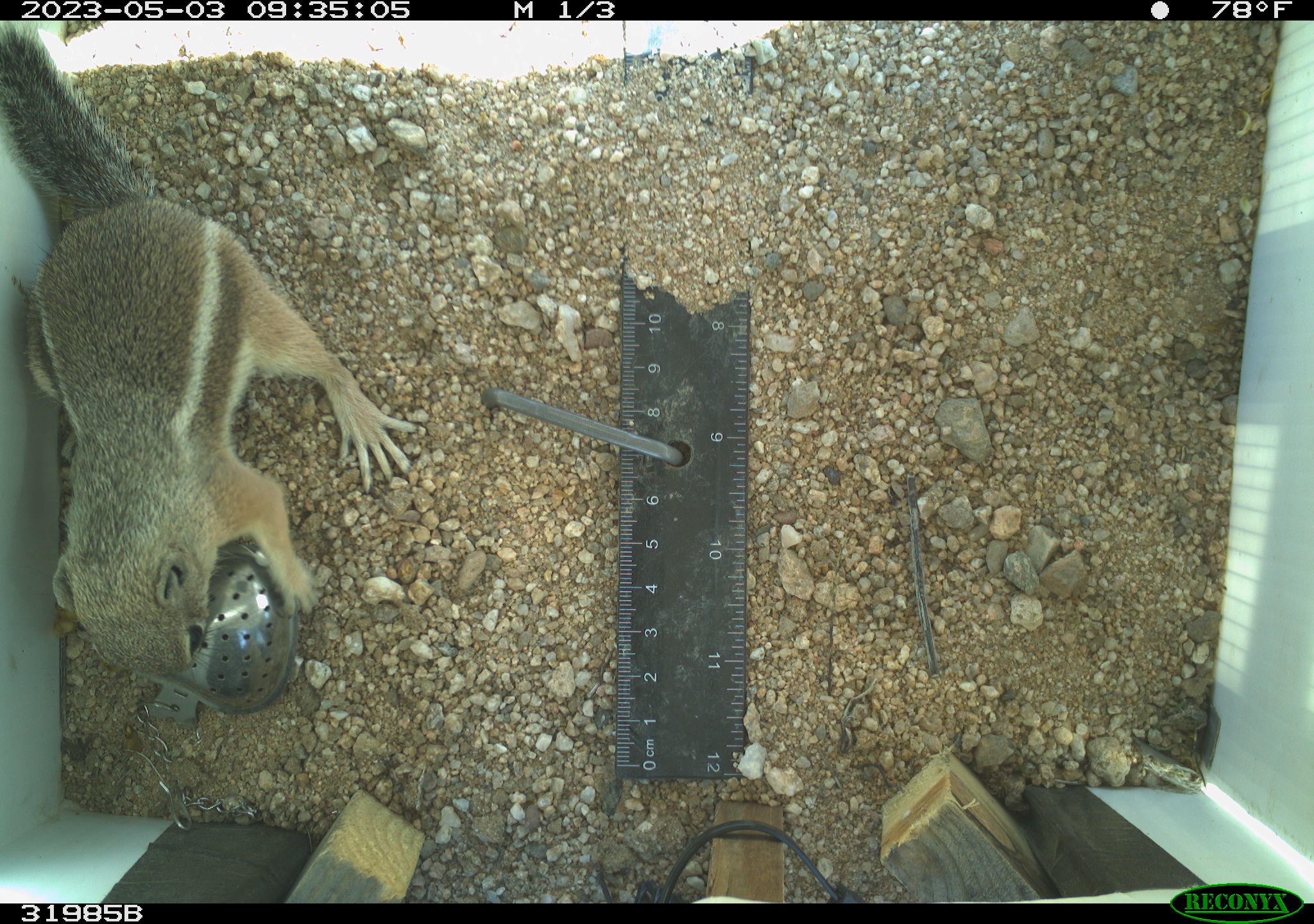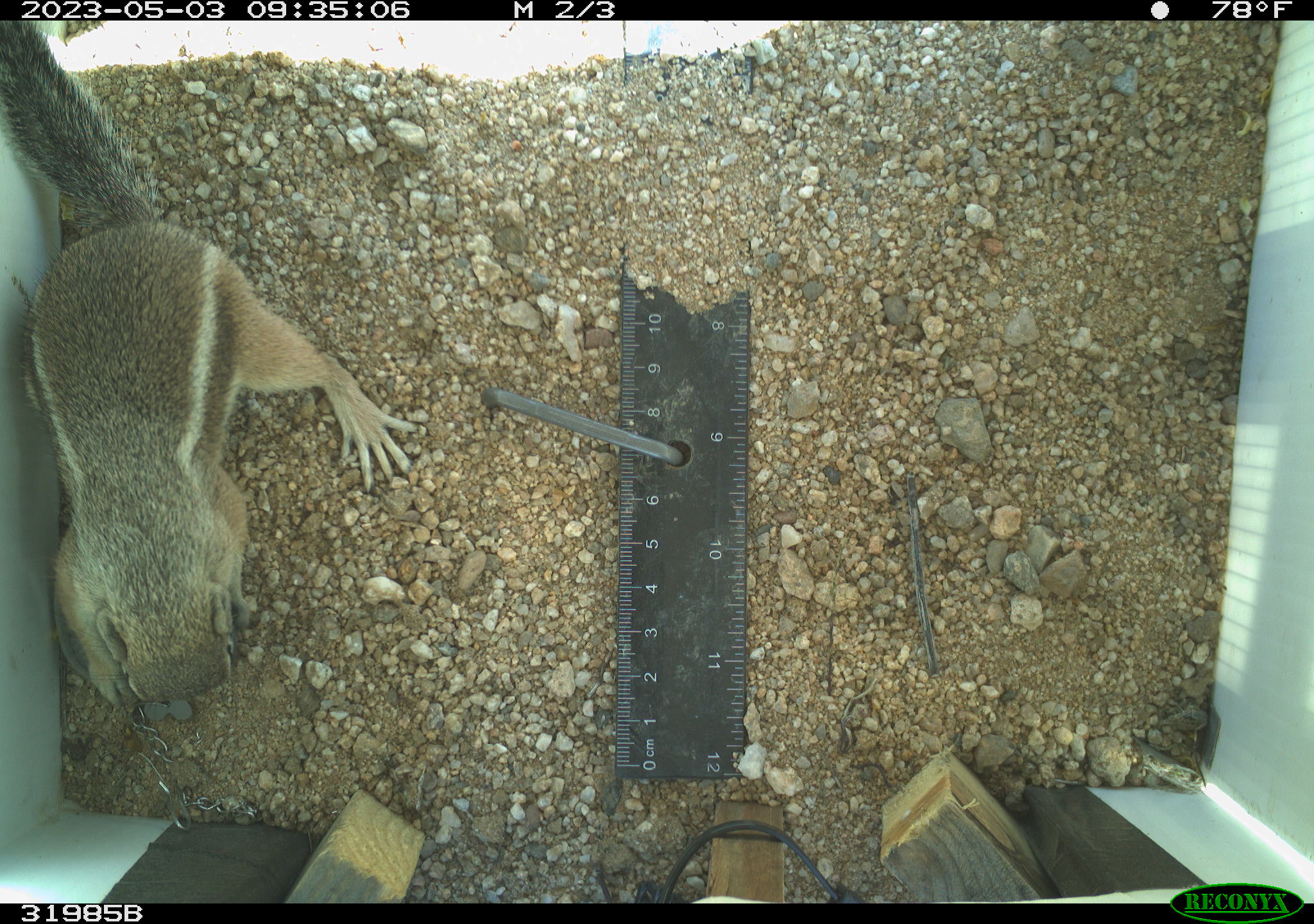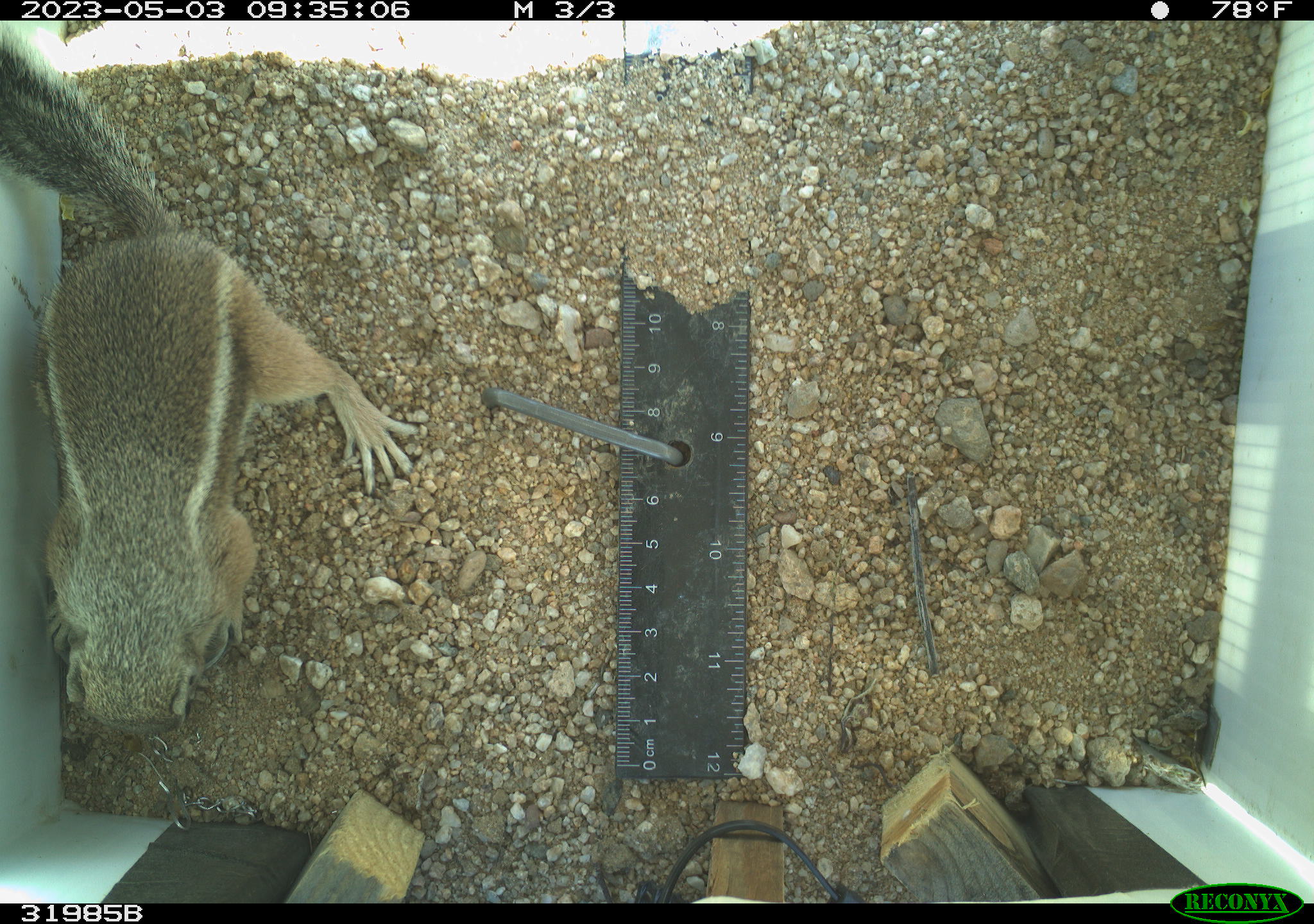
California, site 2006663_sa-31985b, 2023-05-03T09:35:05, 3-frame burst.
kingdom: Animalia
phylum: Chordata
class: Mammalia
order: Rodentia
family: Sciuridae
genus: Ammospermophilus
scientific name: Ammospermophilus leucurus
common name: white-tailed antelope squirrel